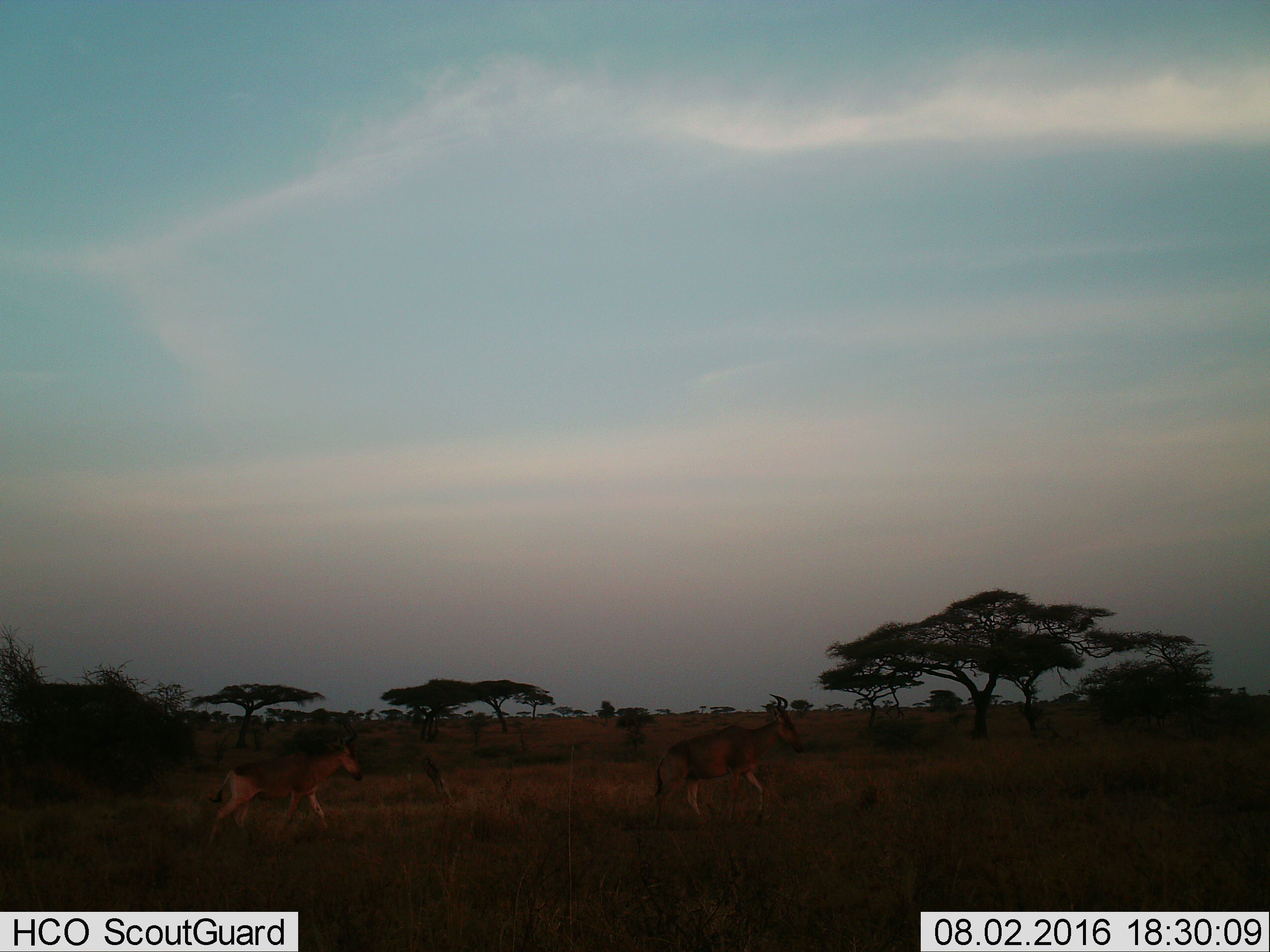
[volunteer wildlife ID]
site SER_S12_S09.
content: unidentified animal